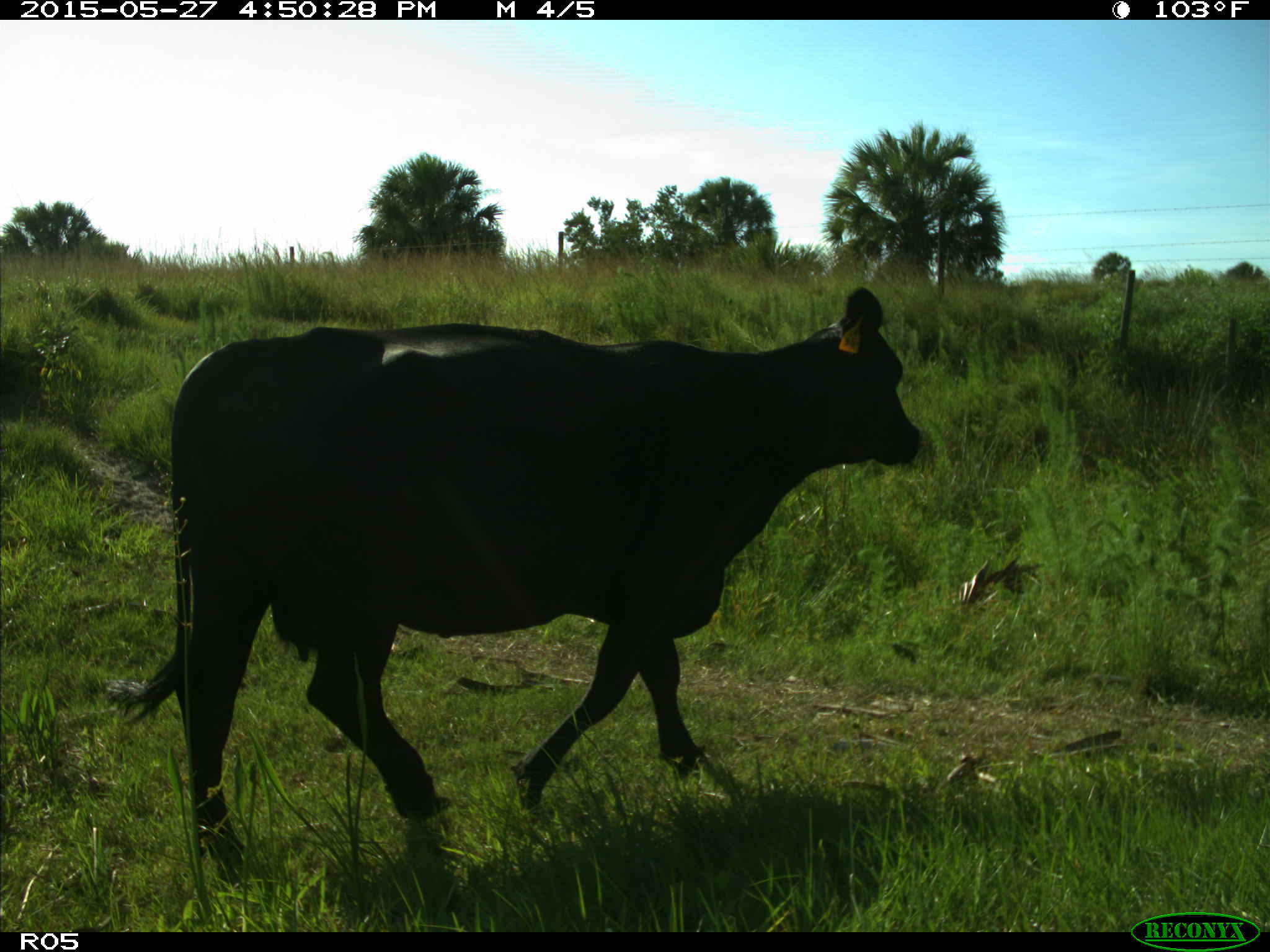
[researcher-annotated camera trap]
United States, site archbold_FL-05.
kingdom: Animalia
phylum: Chordata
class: Mammalia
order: Artiodactyla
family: Bovidae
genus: Bos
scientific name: Bos taurus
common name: domestic cow